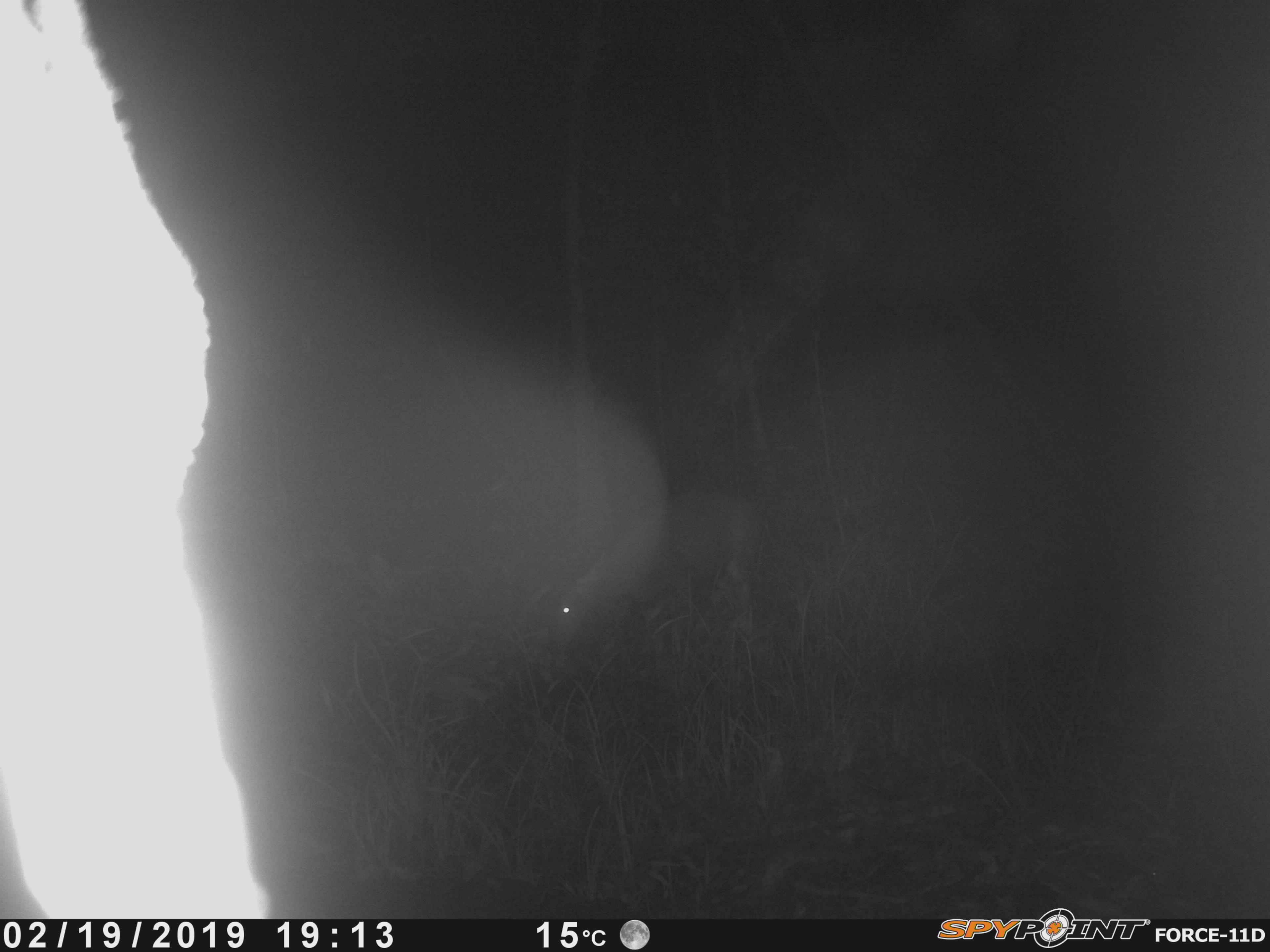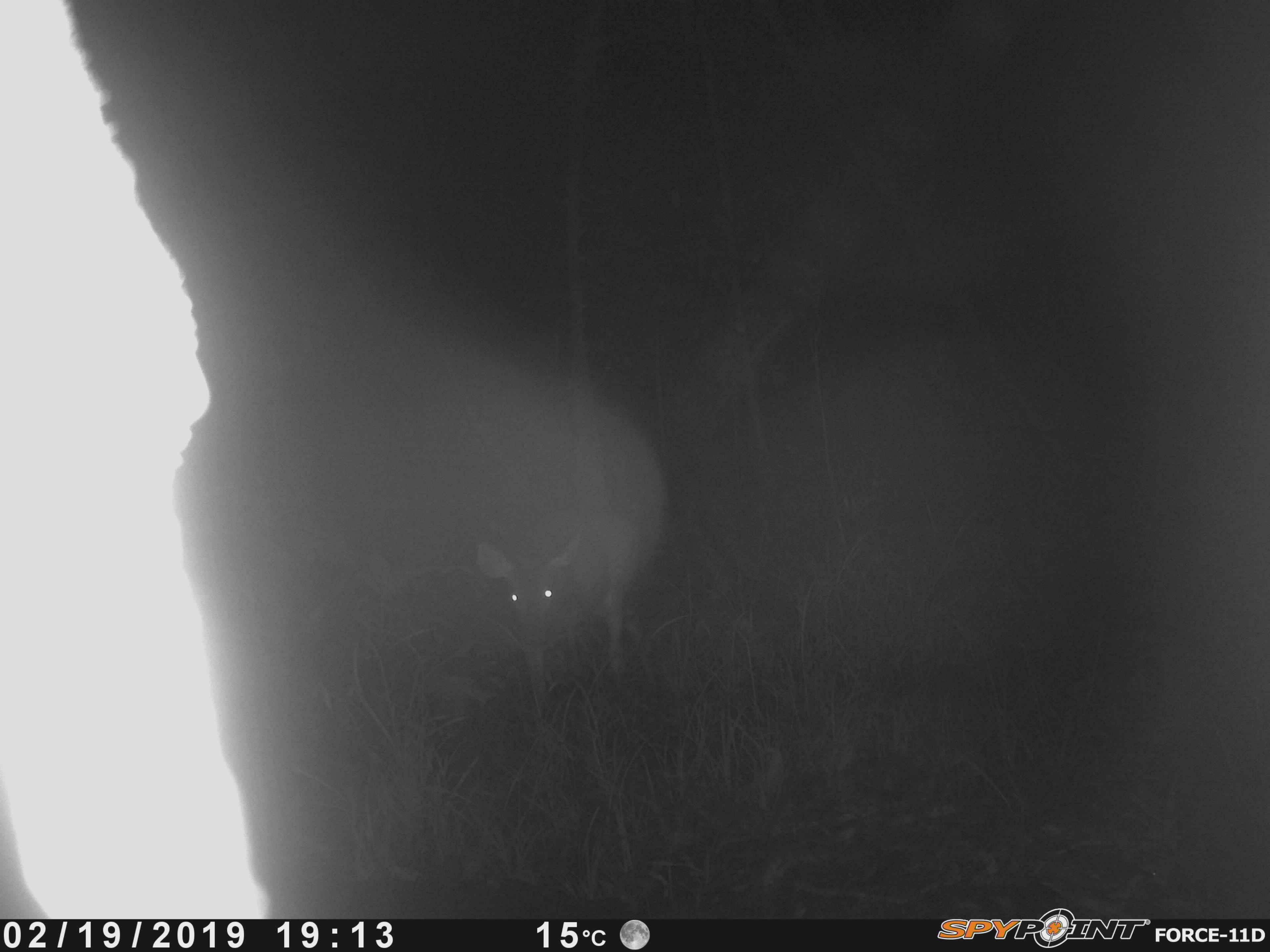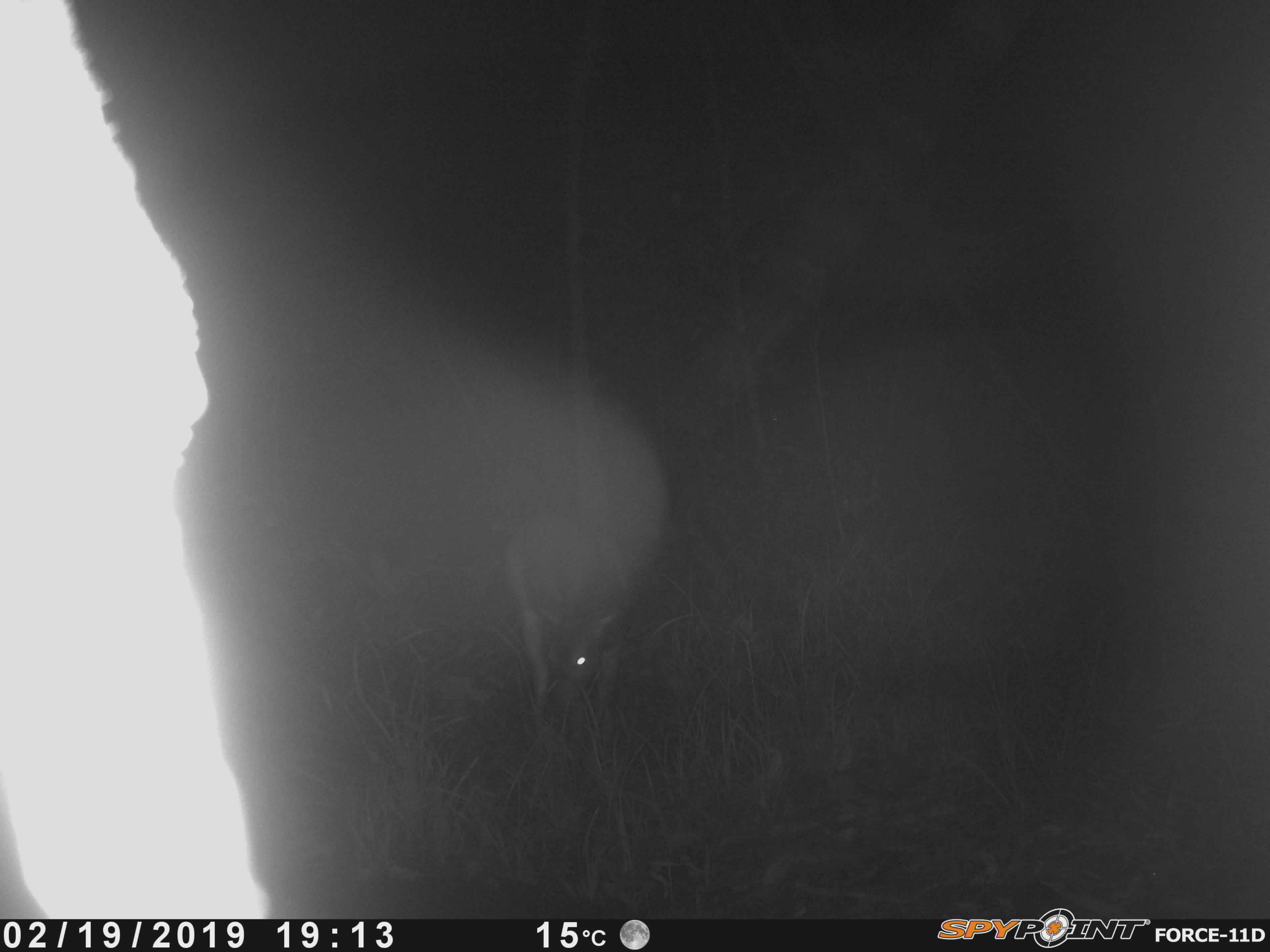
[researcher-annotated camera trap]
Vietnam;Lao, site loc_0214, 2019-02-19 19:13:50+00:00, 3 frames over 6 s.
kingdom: Animalia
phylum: Chordata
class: Mammalia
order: Artiodactyla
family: Cervidae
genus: Rusa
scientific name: Rusa unicolor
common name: sambar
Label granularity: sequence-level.